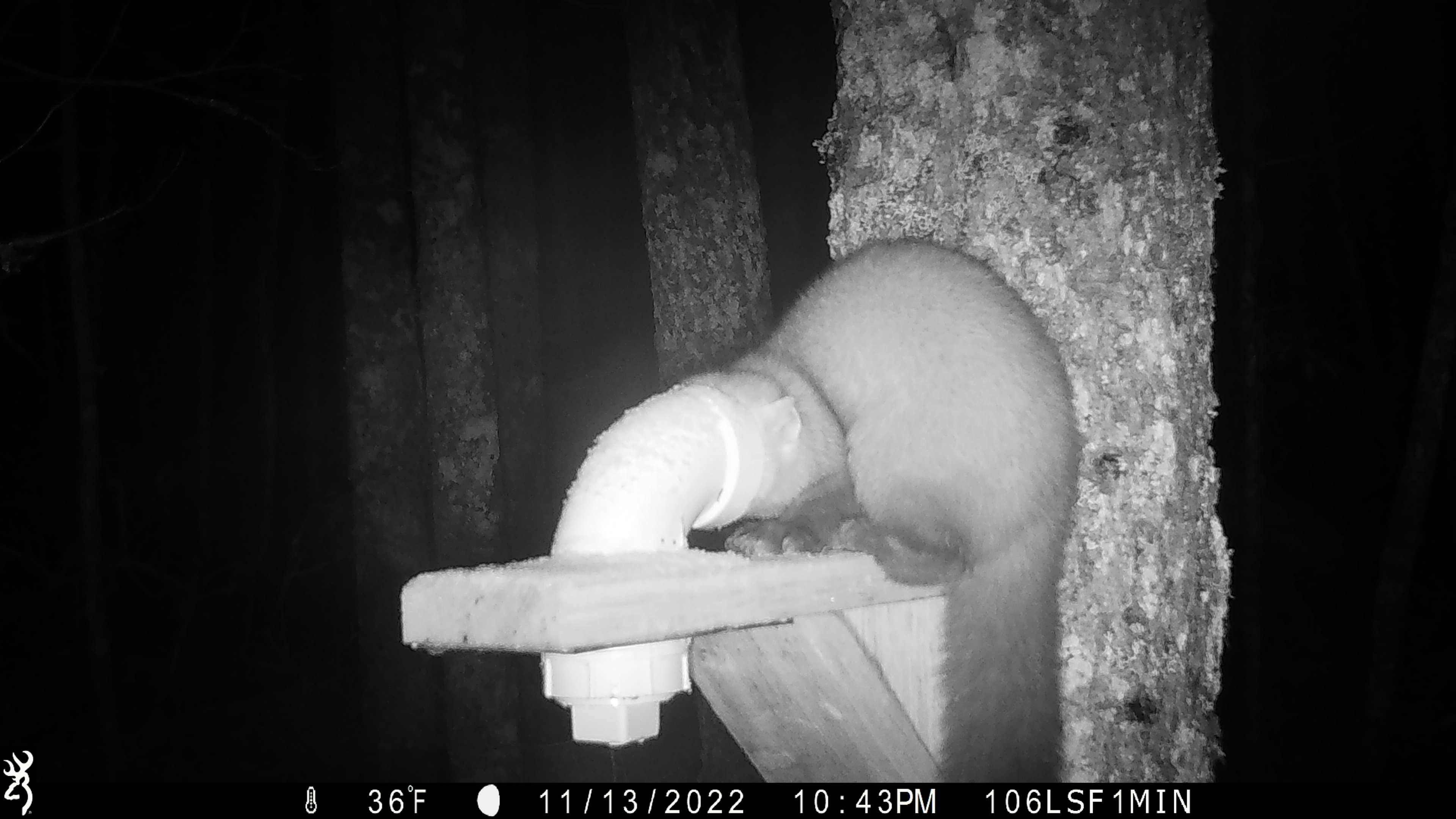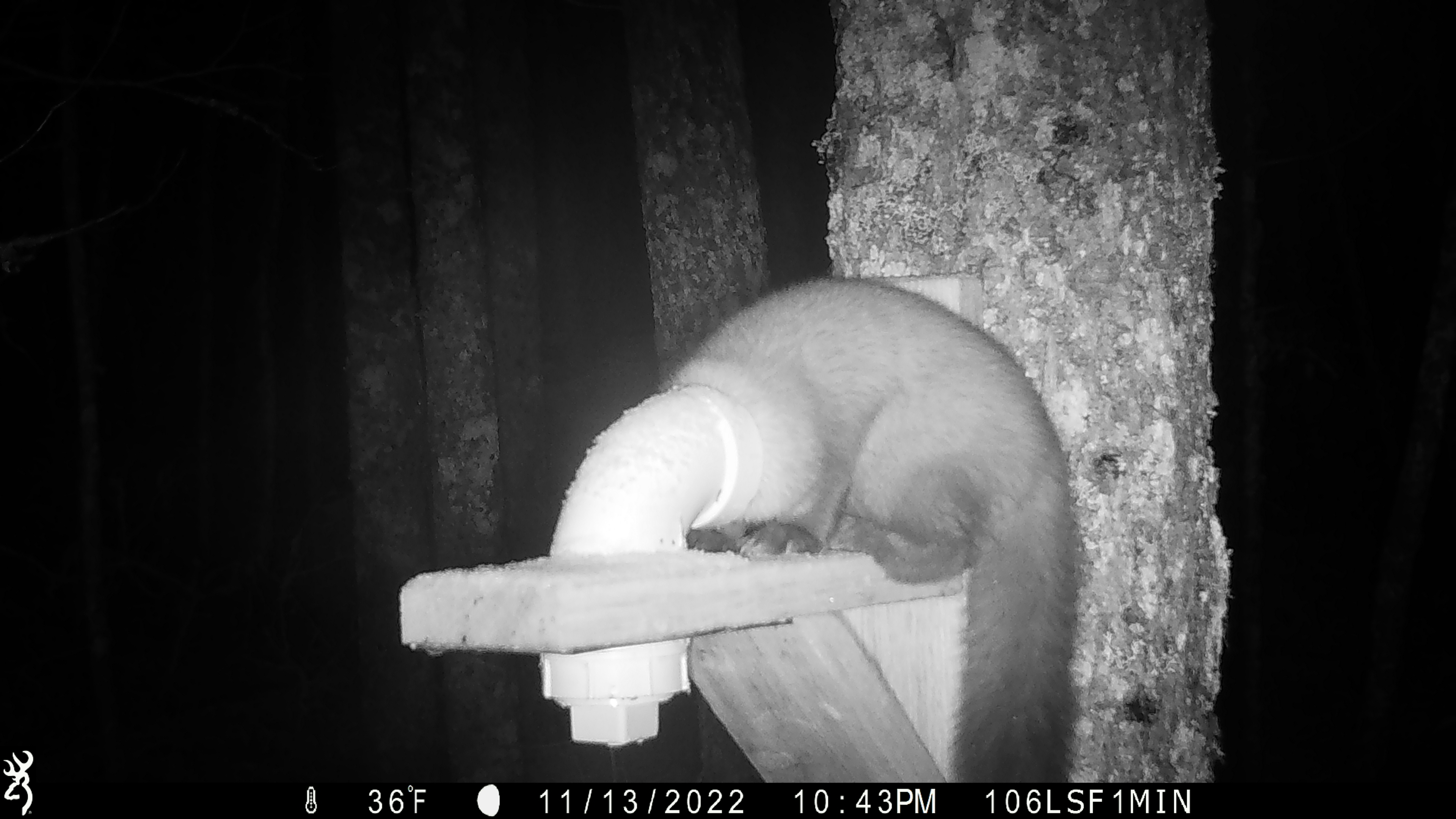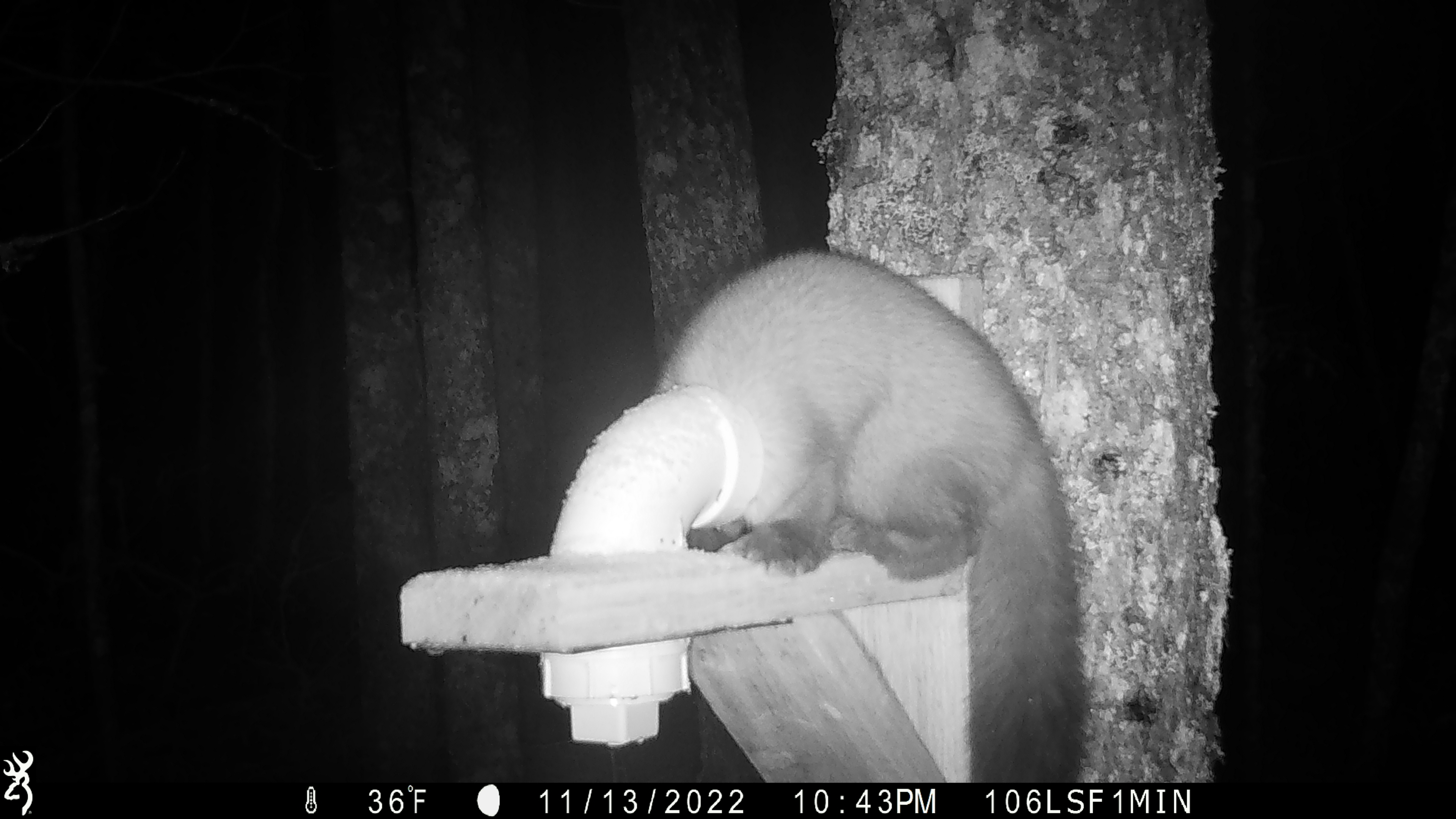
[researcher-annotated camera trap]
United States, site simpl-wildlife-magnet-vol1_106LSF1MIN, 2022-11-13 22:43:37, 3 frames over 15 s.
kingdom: Animalia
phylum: Chordata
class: Mammalia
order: Carnivora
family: Mustelidae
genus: Martes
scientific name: Martes americana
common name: american marten